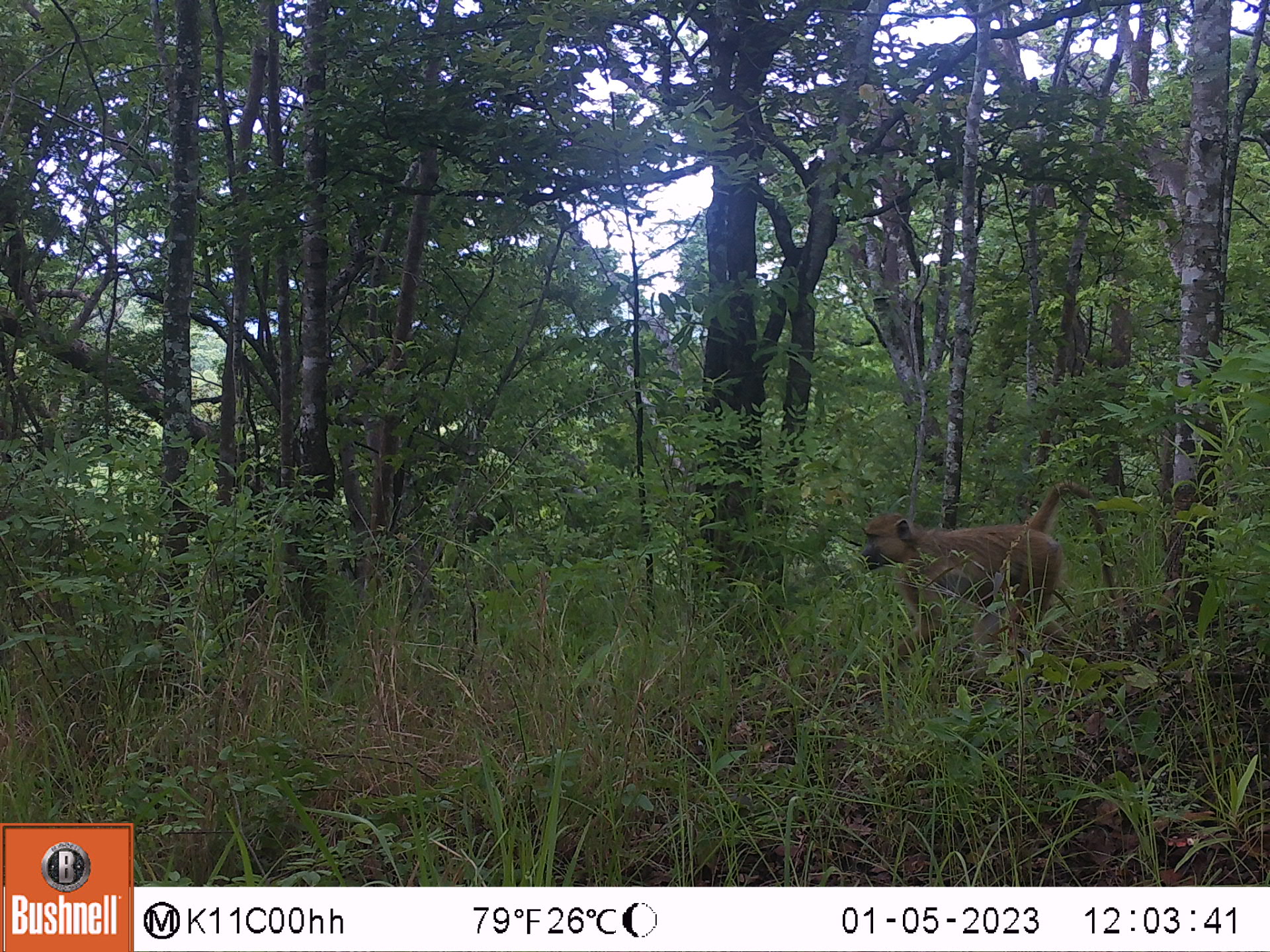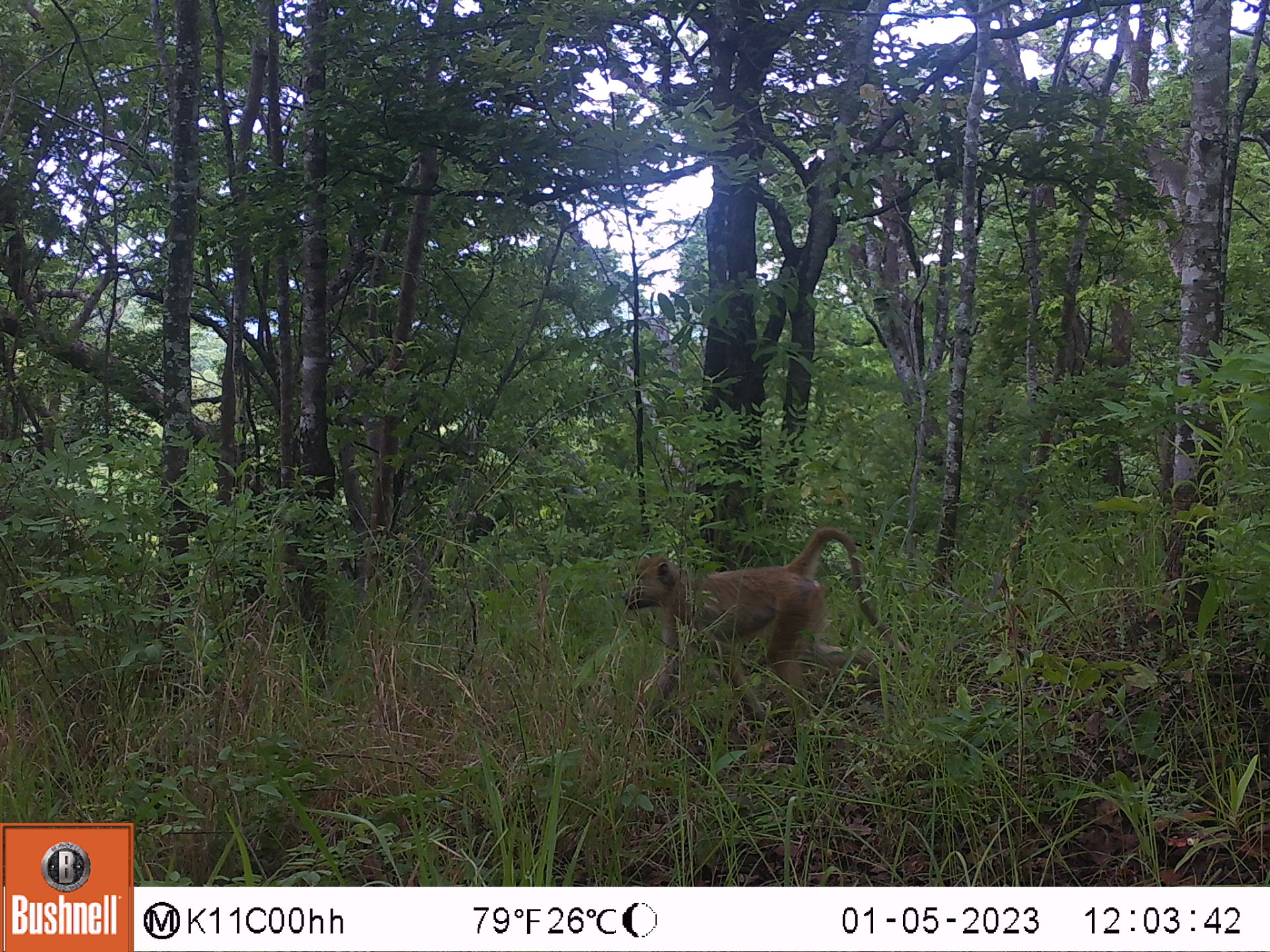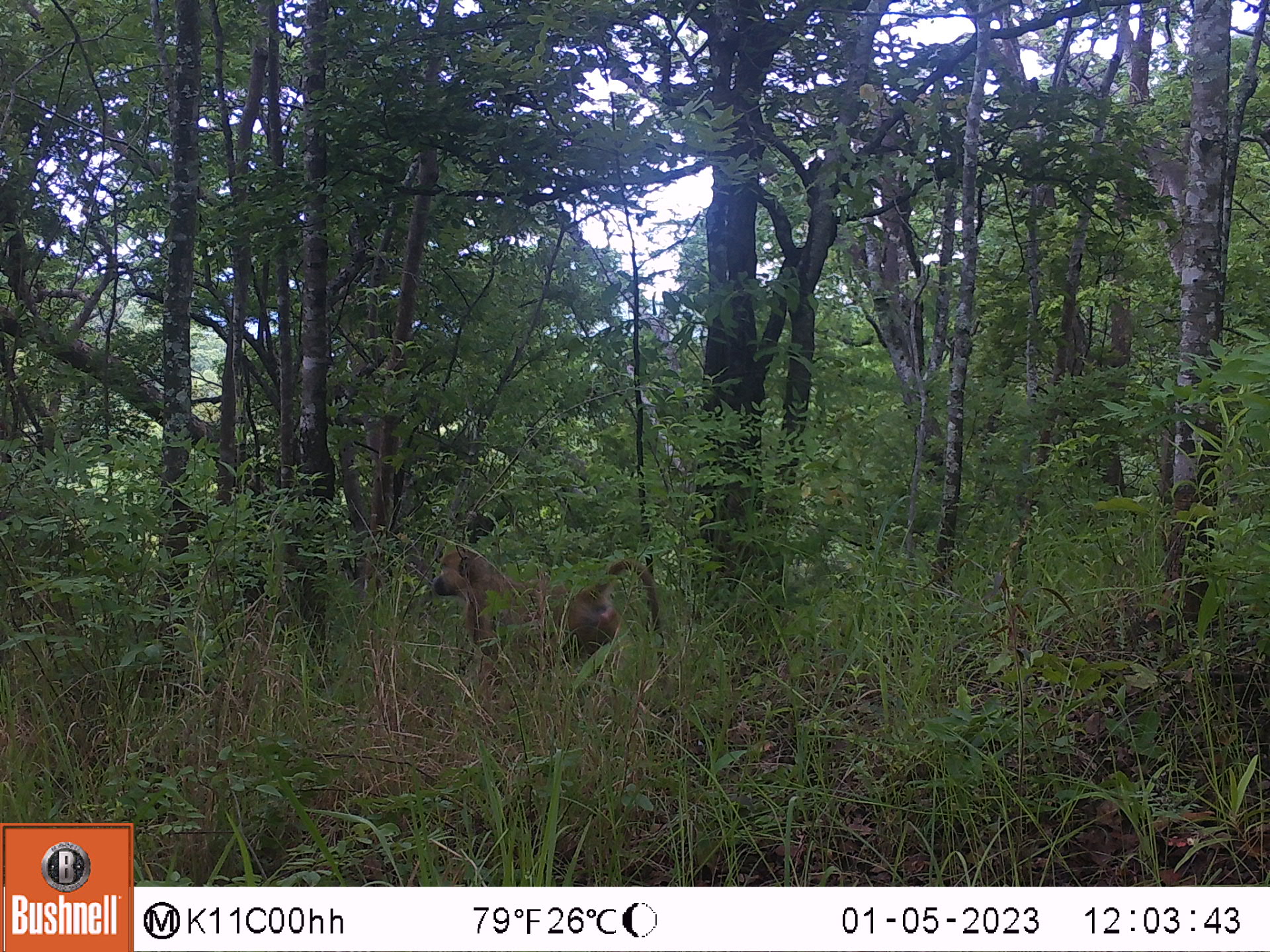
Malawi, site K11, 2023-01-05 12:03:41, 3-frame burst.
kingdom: Animalia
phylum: Chordata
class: Mammalia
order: Primates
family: Cercopithecidae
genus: Papio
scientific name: Papio cynocephalus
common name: yellow baboon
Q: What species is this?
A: Yellow baboon (Papio cynocephalus).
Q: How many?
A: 1.